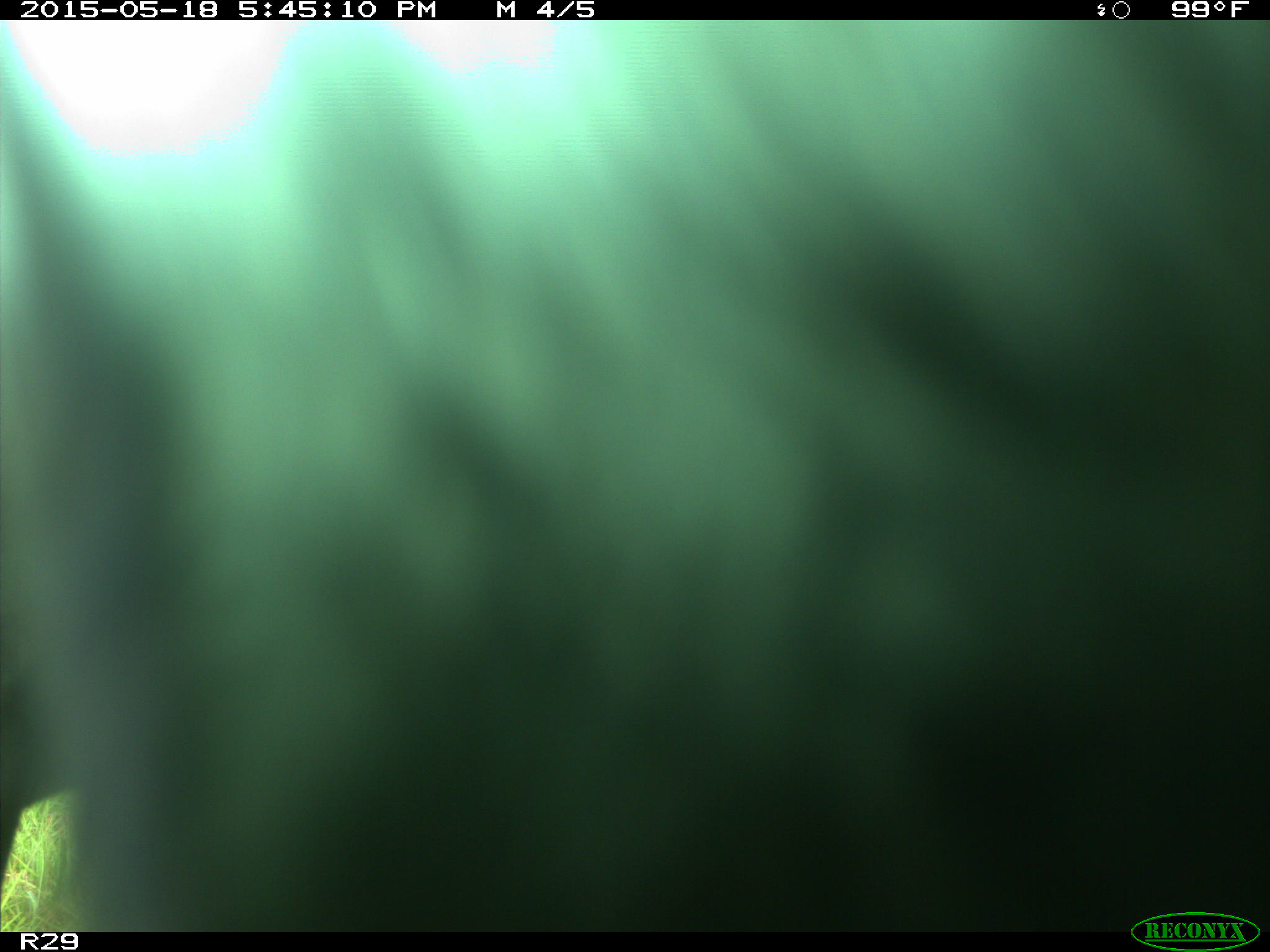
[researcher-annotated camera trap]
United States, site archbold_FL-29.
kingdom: Animalia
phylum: Chordata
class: Mammalia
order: Artiodactyla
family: Bovidae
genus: Bos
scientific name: Bos taurus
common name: domestic cow